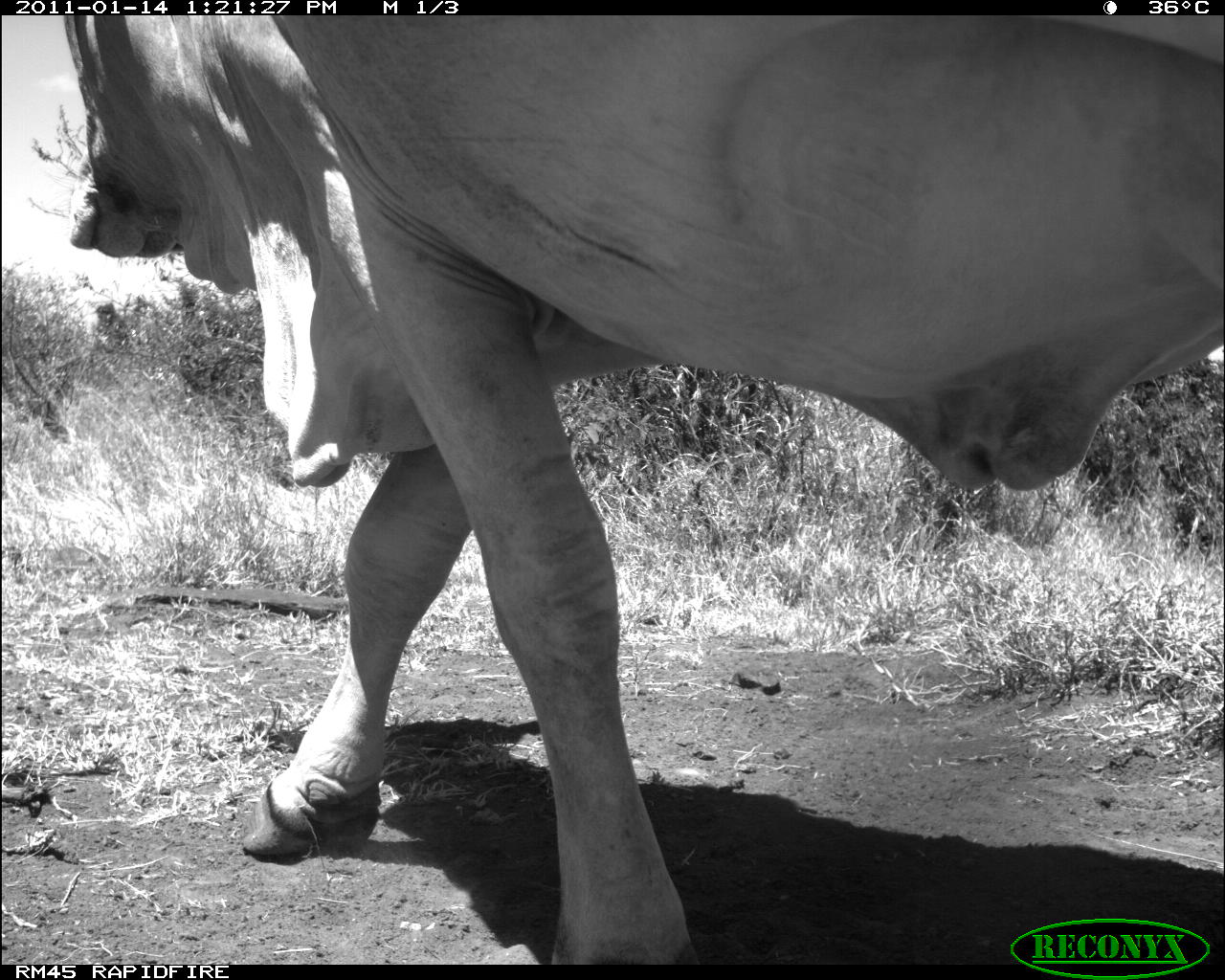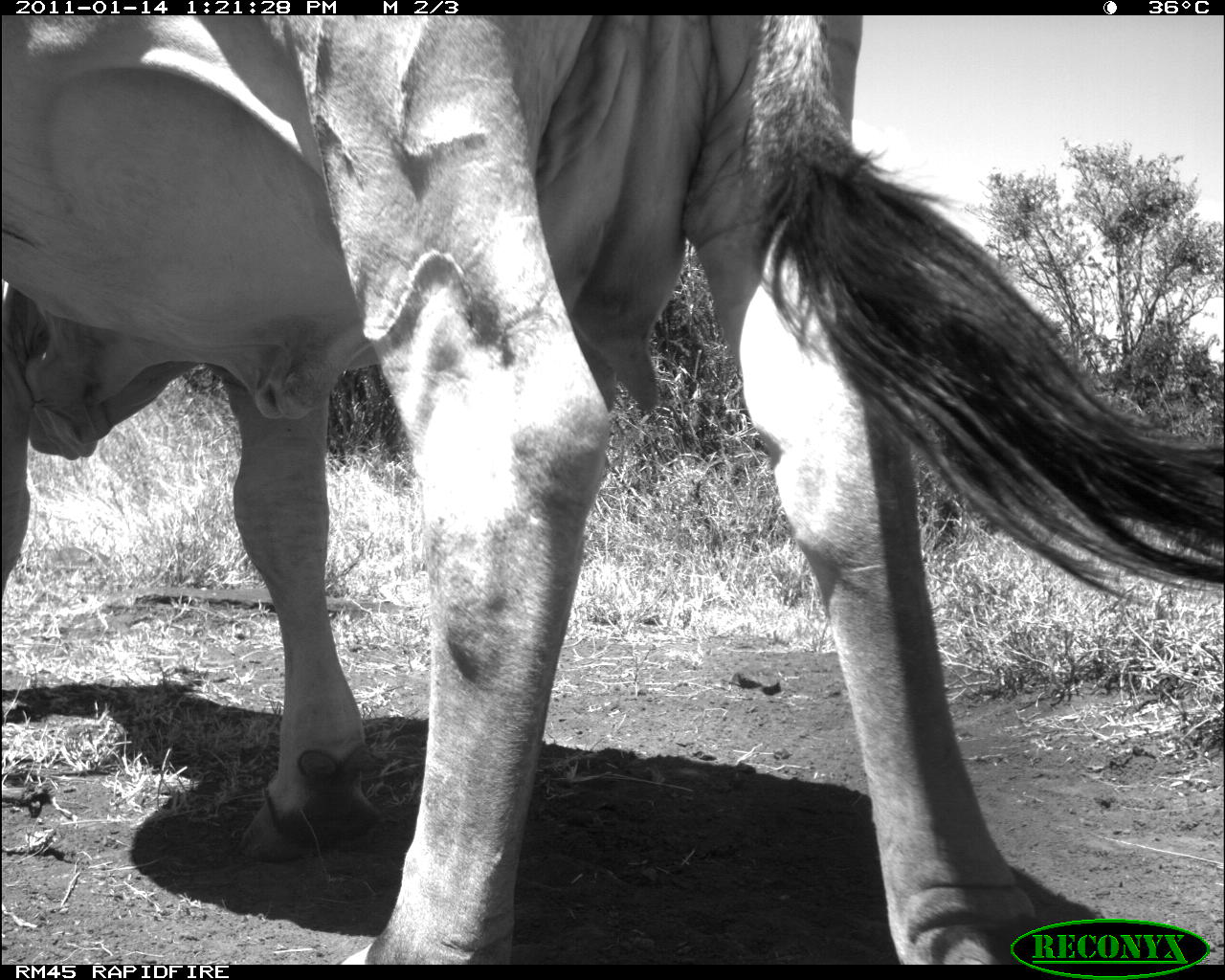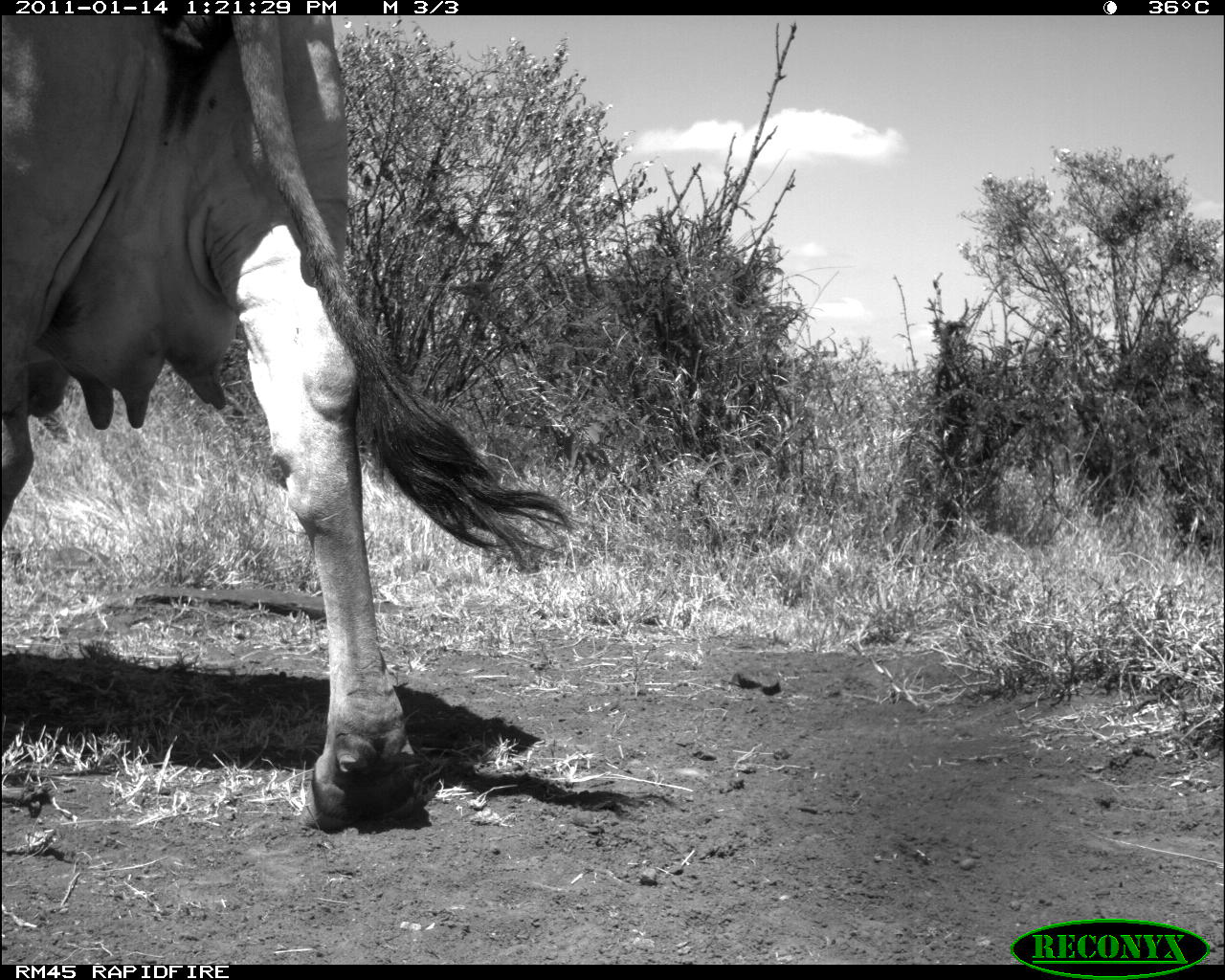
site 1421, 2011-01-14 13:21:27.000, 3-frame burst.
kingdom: Animalia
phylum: Chordata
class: Mammalia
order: Artiodactyla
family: Bovidae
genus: Bos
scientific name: Bos taurus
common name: domestic cattle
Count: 1.